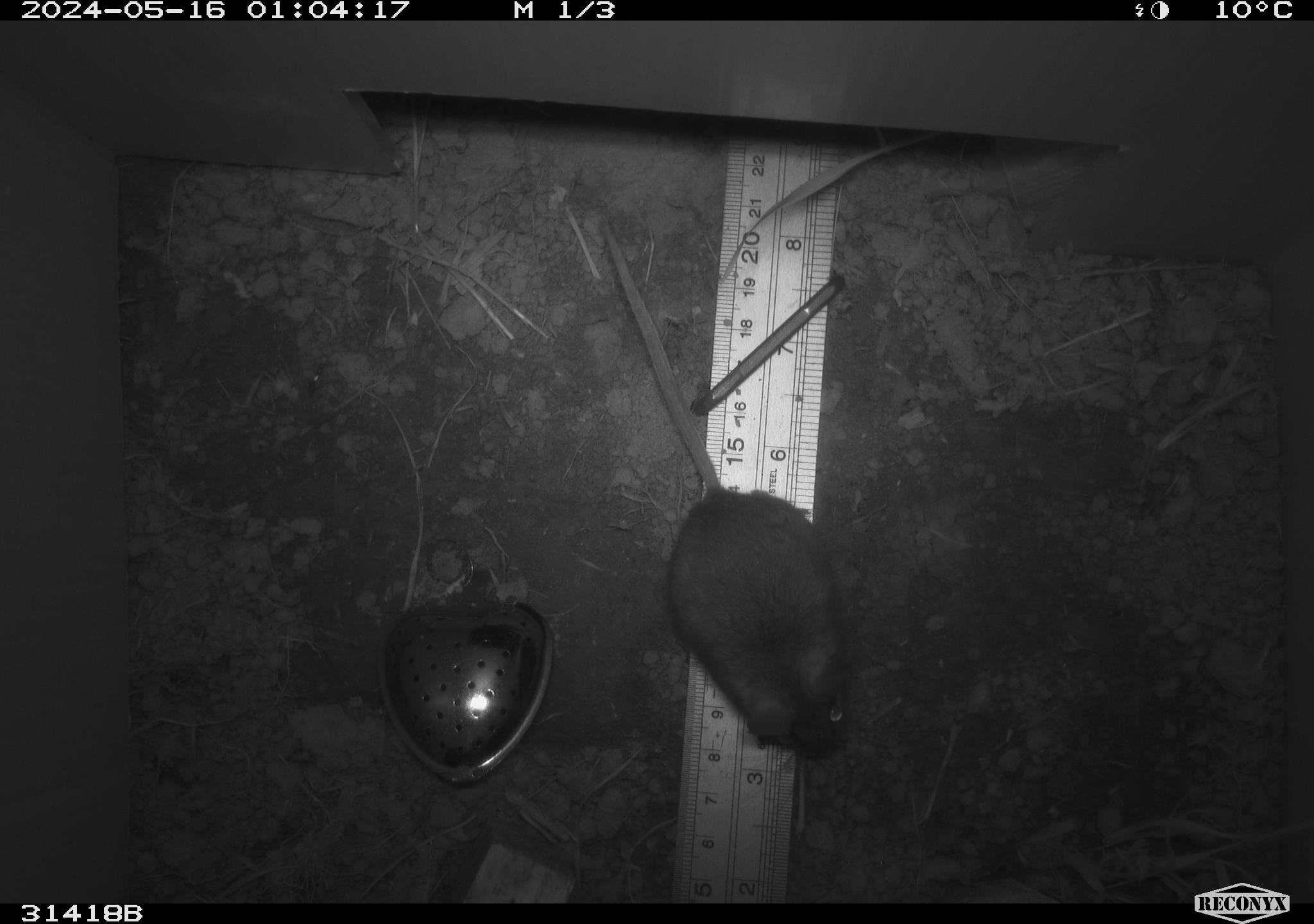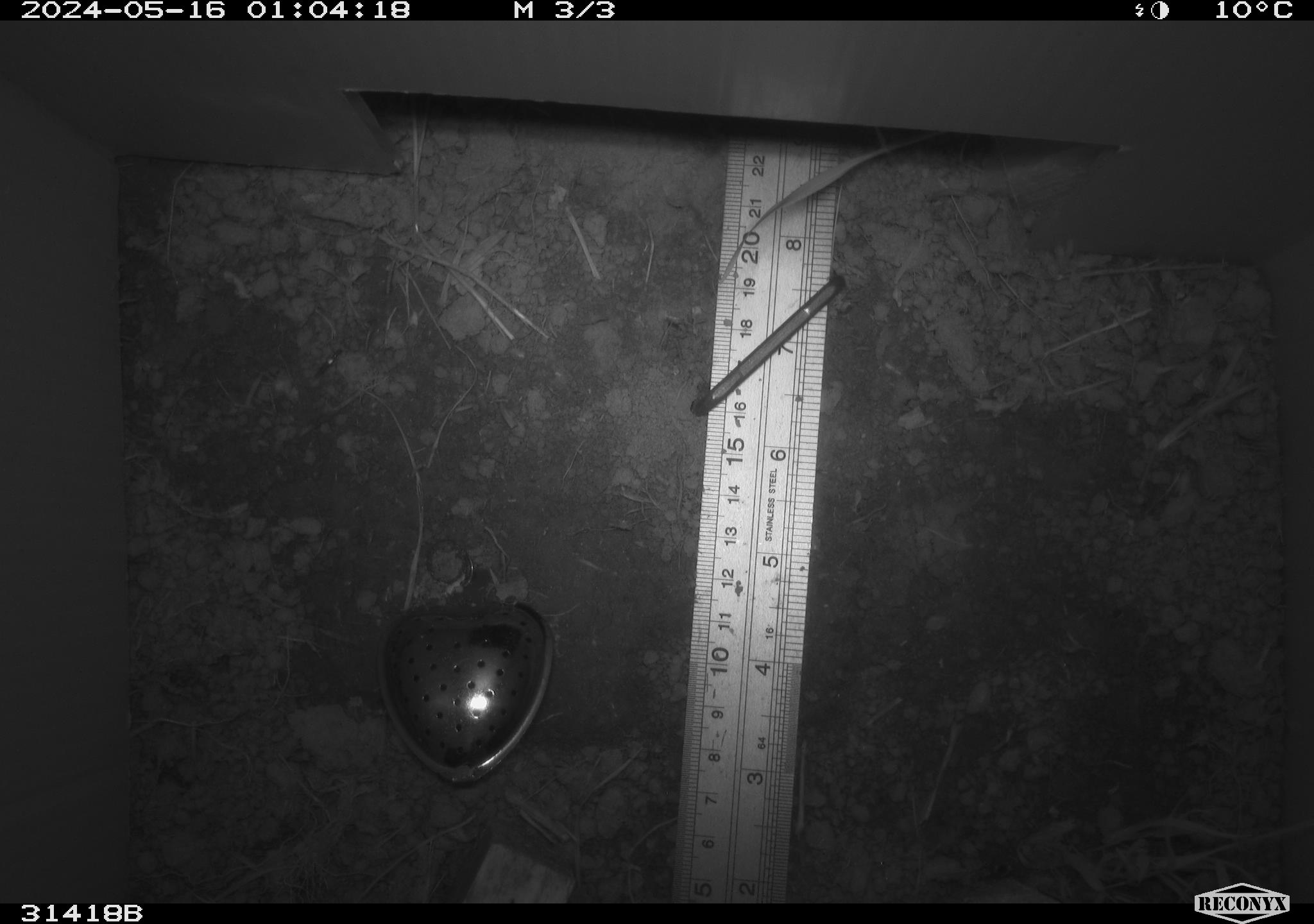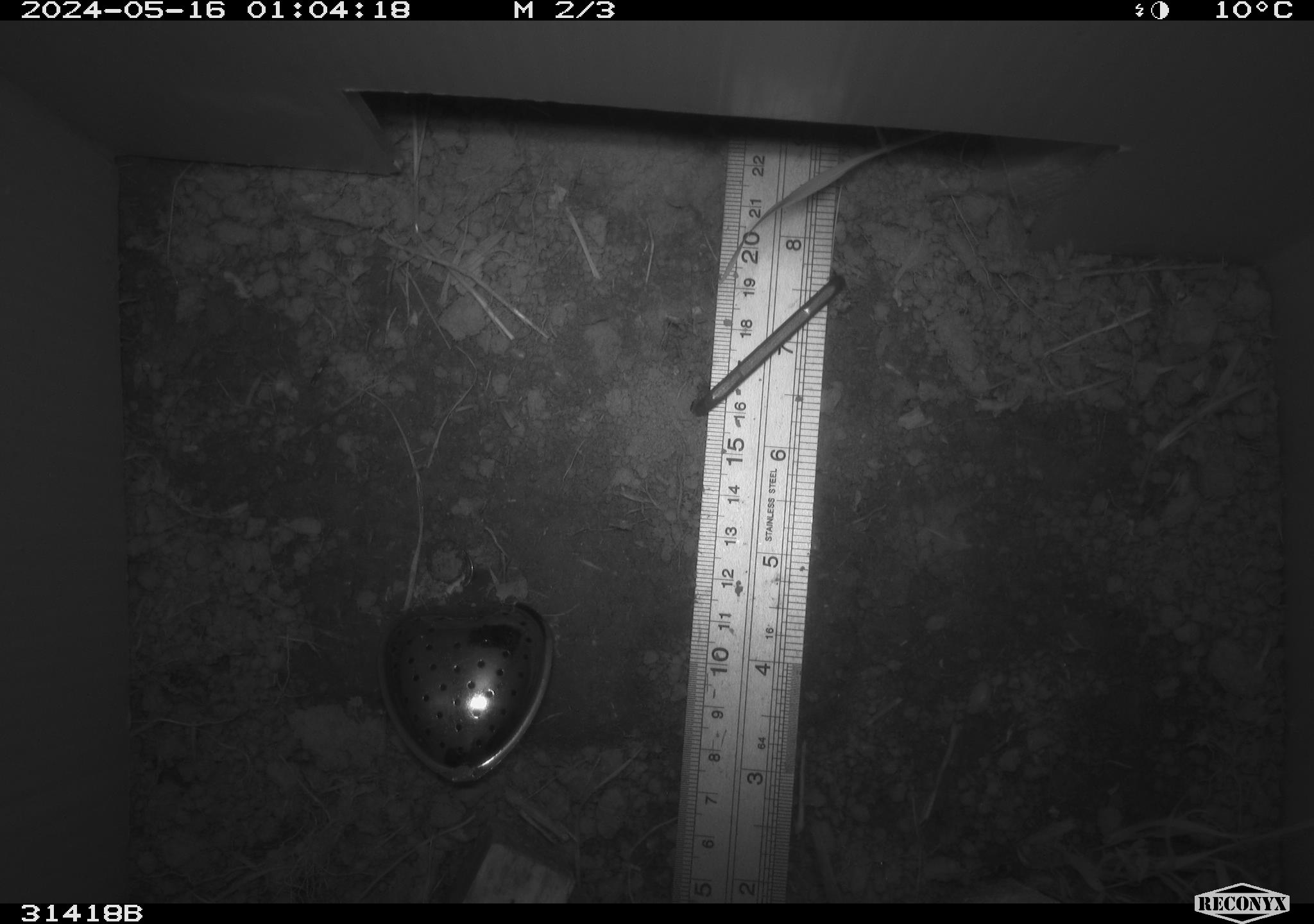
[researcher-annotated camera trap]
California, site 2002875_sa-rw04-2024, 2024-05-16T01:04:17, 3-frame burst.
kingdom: Animalia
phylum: Chordata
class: Mammalia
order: Rodentia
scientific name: Rodentia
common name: mouse species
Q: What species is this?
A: Mouse species (Rodentia).